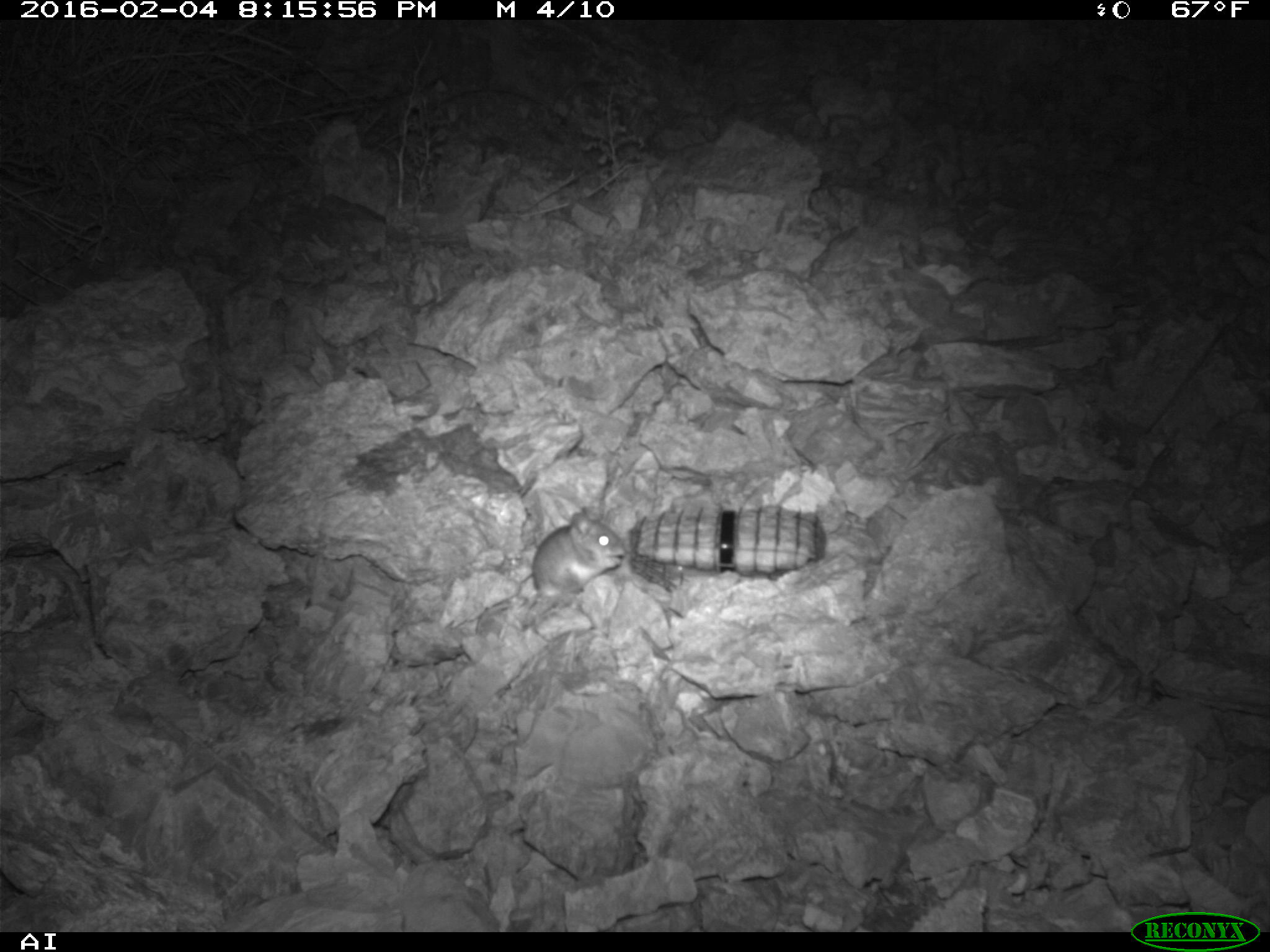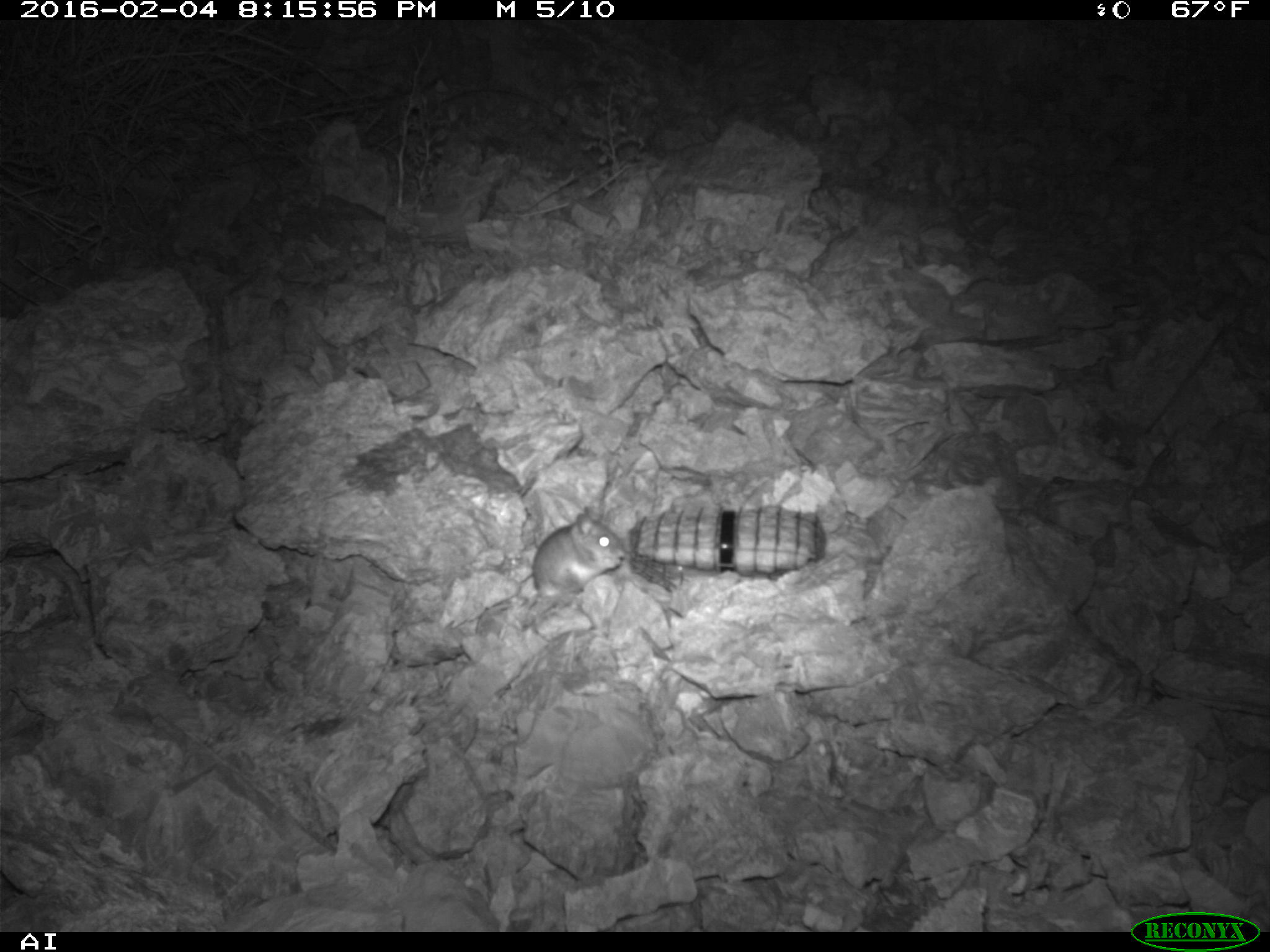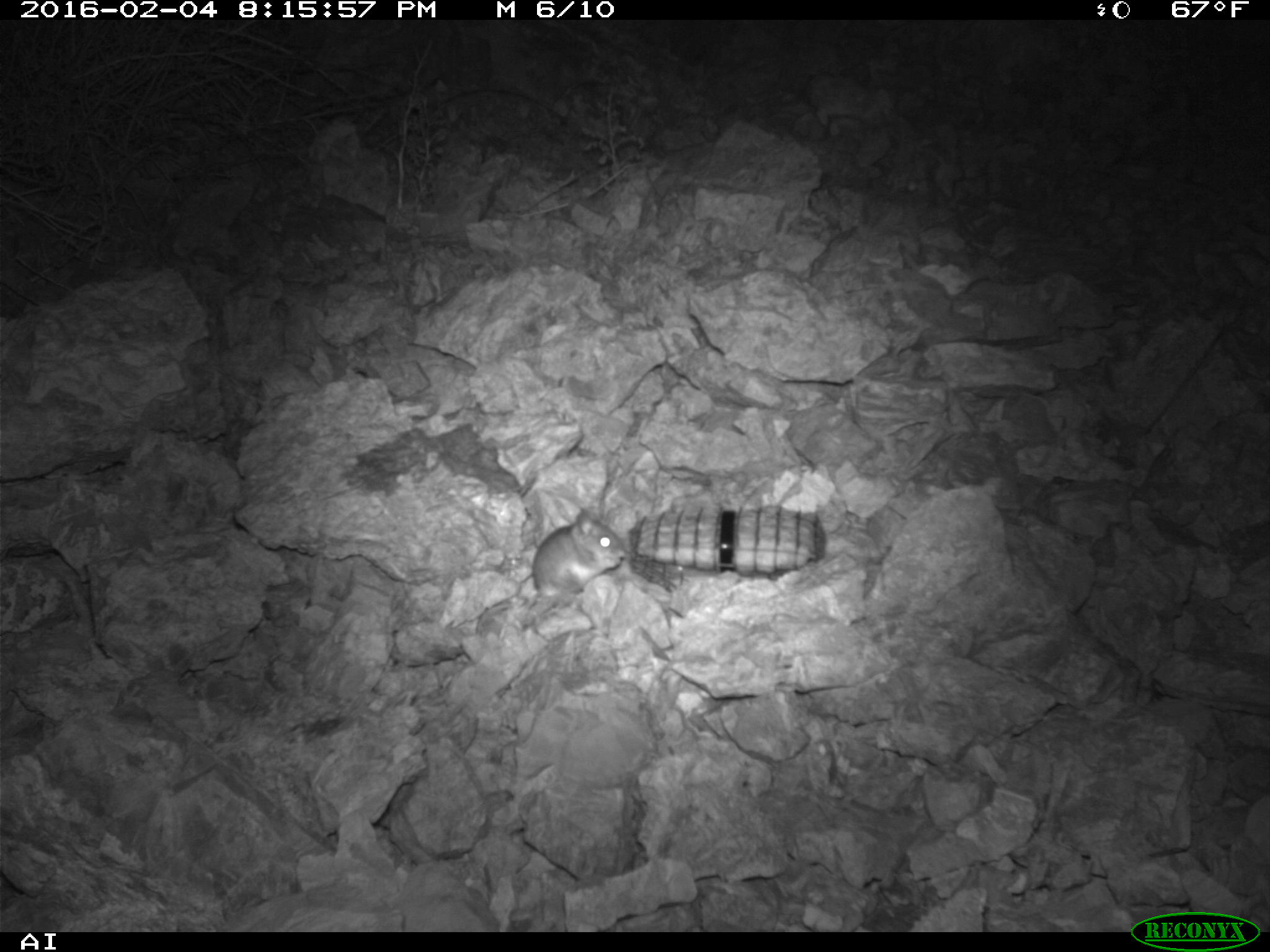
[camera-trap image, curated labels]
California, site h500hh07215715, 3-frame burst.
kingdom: Animalia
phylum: Chordata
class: Mammalia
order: Rodentia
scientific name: Rodentia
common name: rodent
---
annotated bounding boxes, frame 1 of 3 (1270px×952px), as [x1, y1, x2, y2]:
rodent: [475, 506, 626, 635]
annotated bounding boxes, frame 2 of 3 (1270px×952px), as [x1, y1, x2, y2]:
rodent: [473, 506, 626, 624]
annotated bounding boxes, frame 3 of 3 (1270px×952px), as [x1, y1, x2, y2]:
rodent: [475, 509, 624, 635]